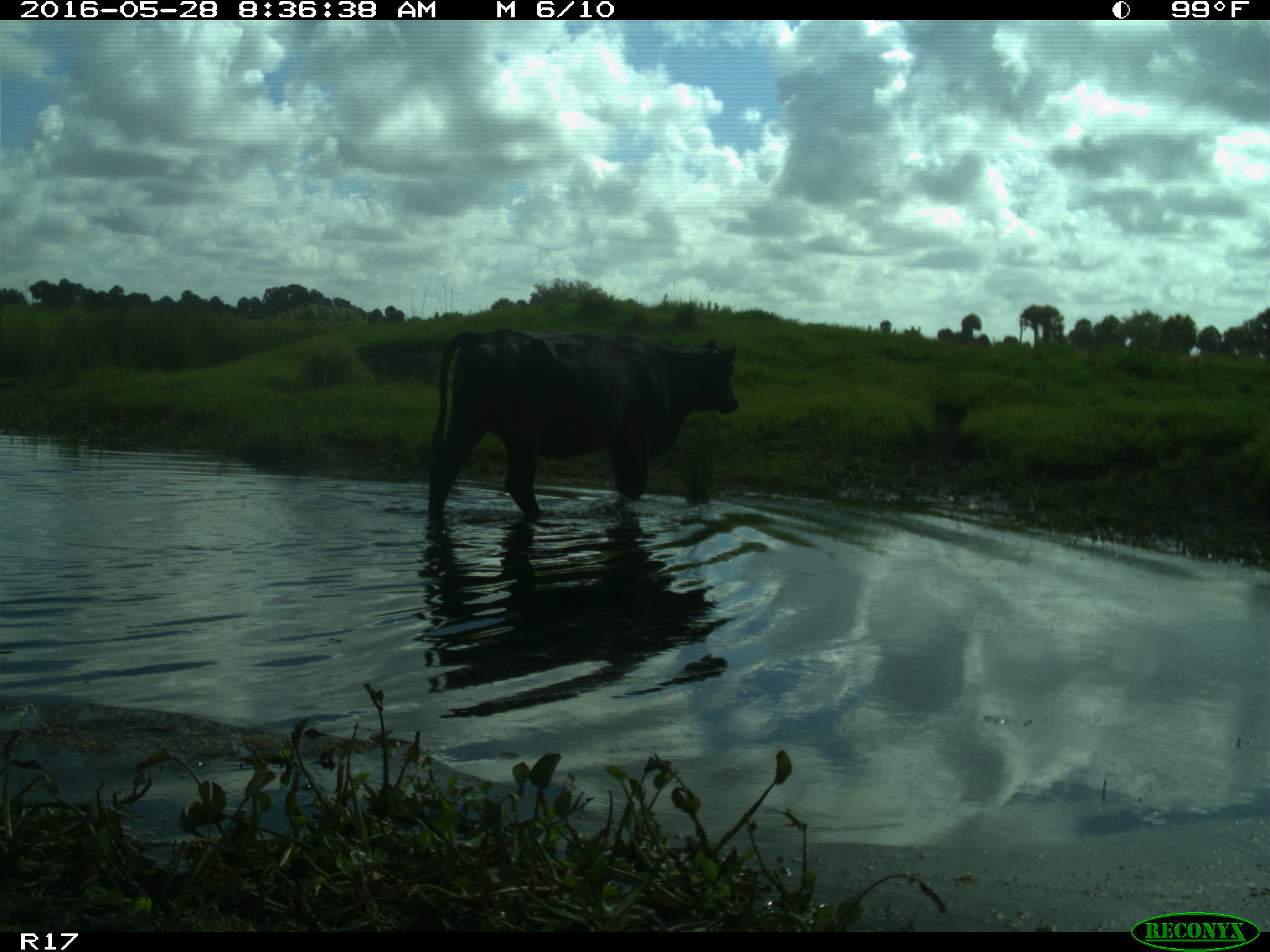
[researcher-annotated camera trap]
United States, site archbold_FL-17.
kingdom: Animalia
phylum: Chordata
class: Mammalia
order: Artiodactyla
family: Bovidae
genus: Bos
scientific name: Bos taurus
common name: domestic cow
Bos taurus (domestic cow).